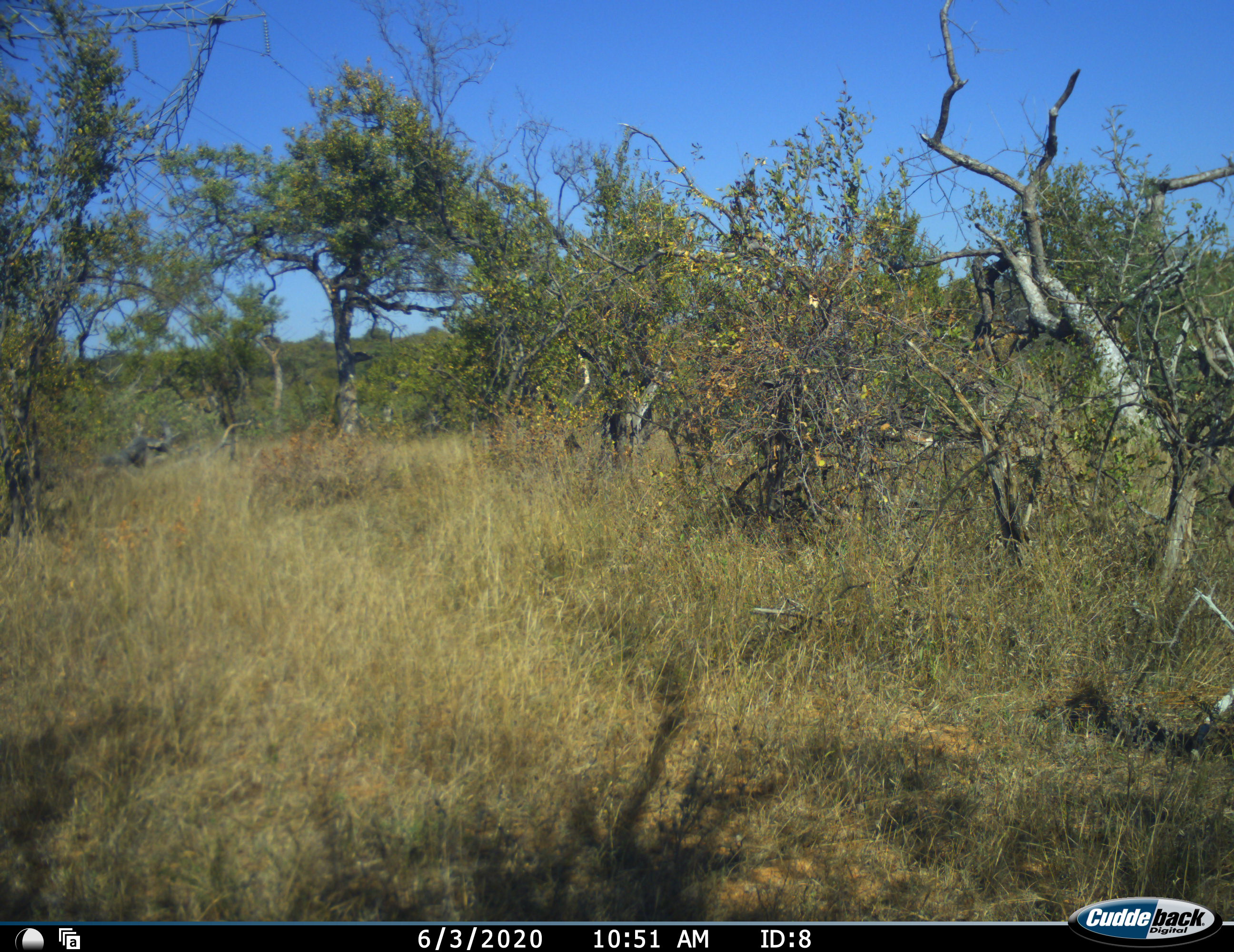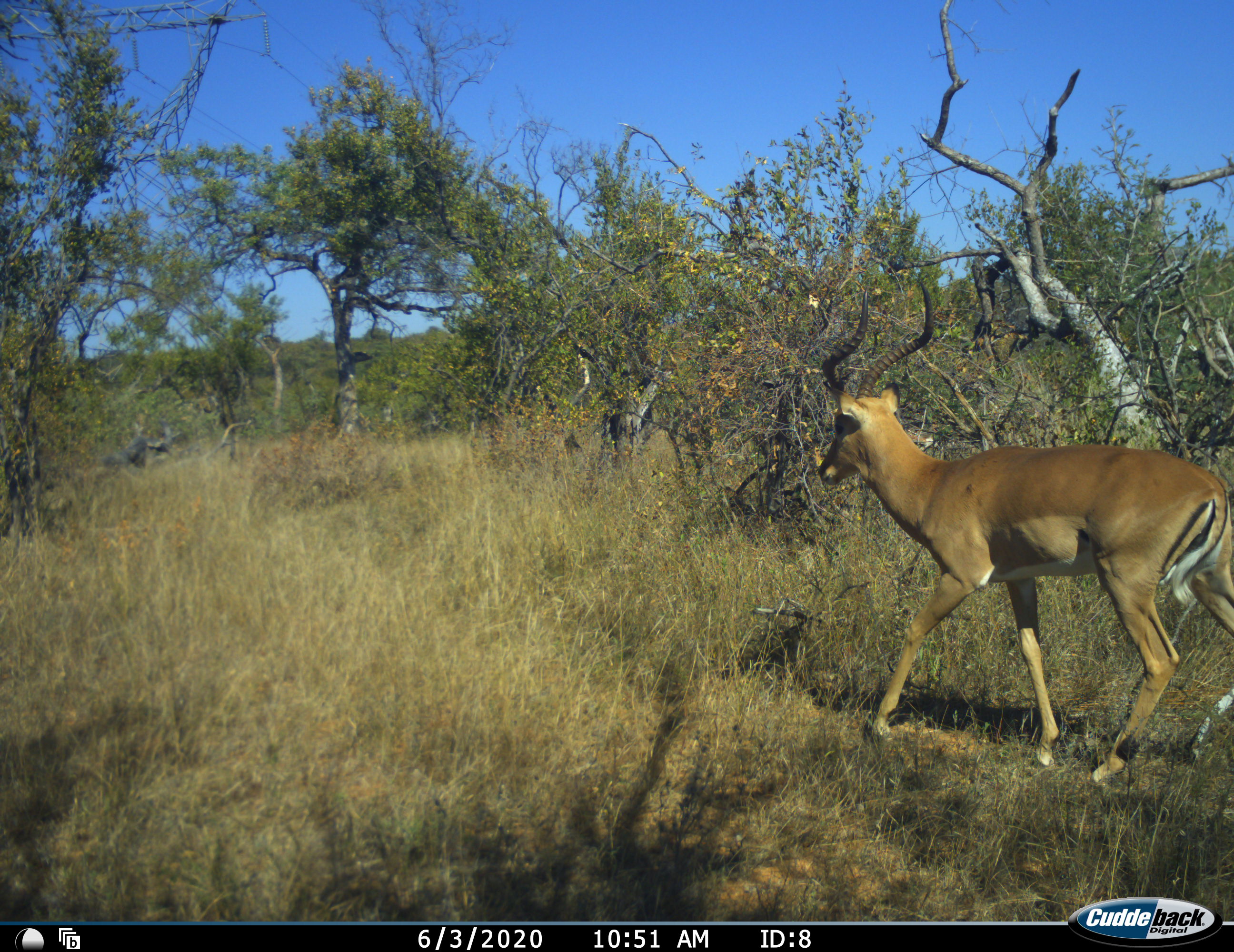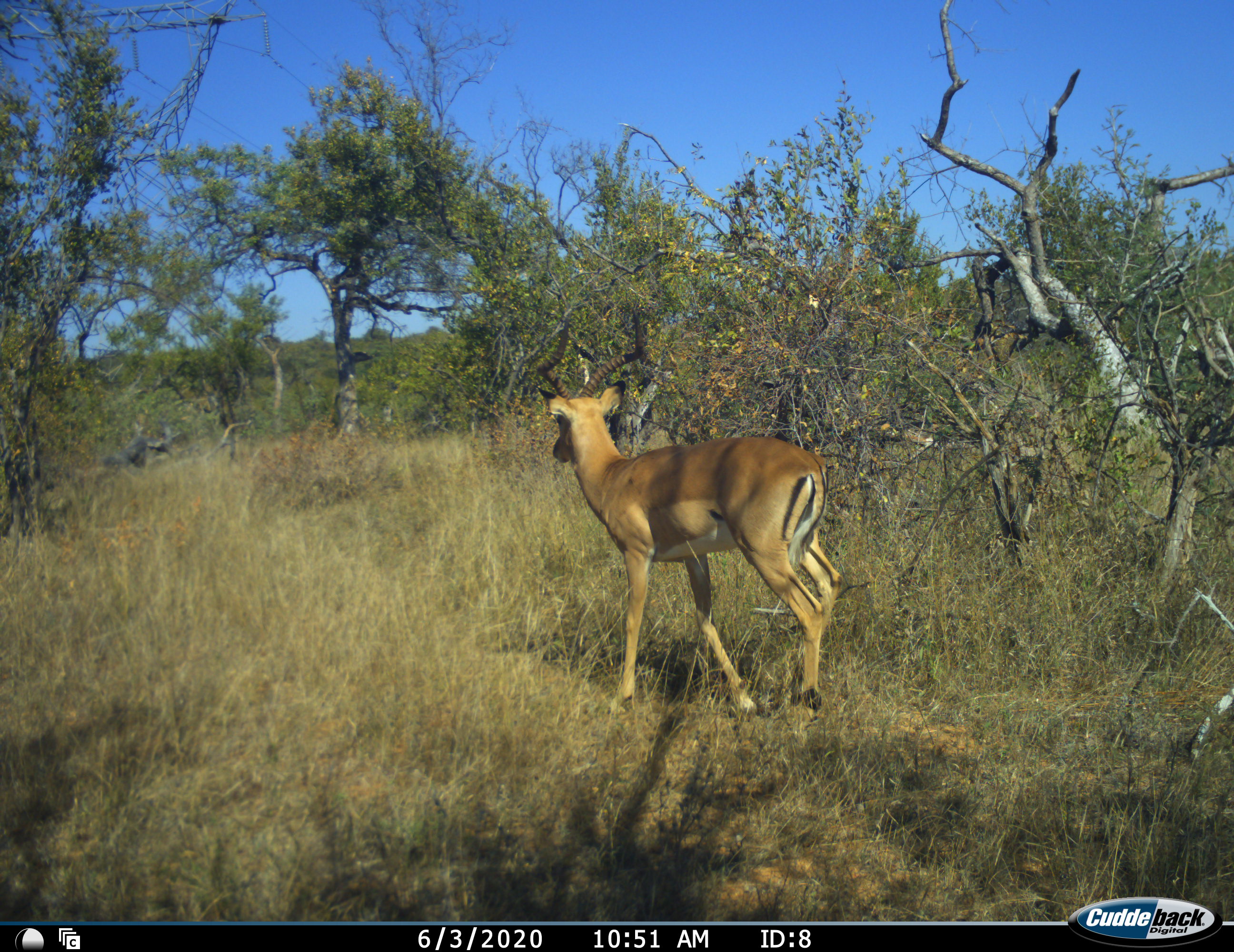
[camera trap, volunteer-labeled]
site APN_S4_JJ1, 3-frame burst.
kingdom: Animalia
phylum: Chordata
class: Mammalia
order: Artiodactyla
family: Bovidae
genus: Aepyceros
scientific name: Aepyceros melampus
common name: impala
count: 1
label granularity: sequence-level